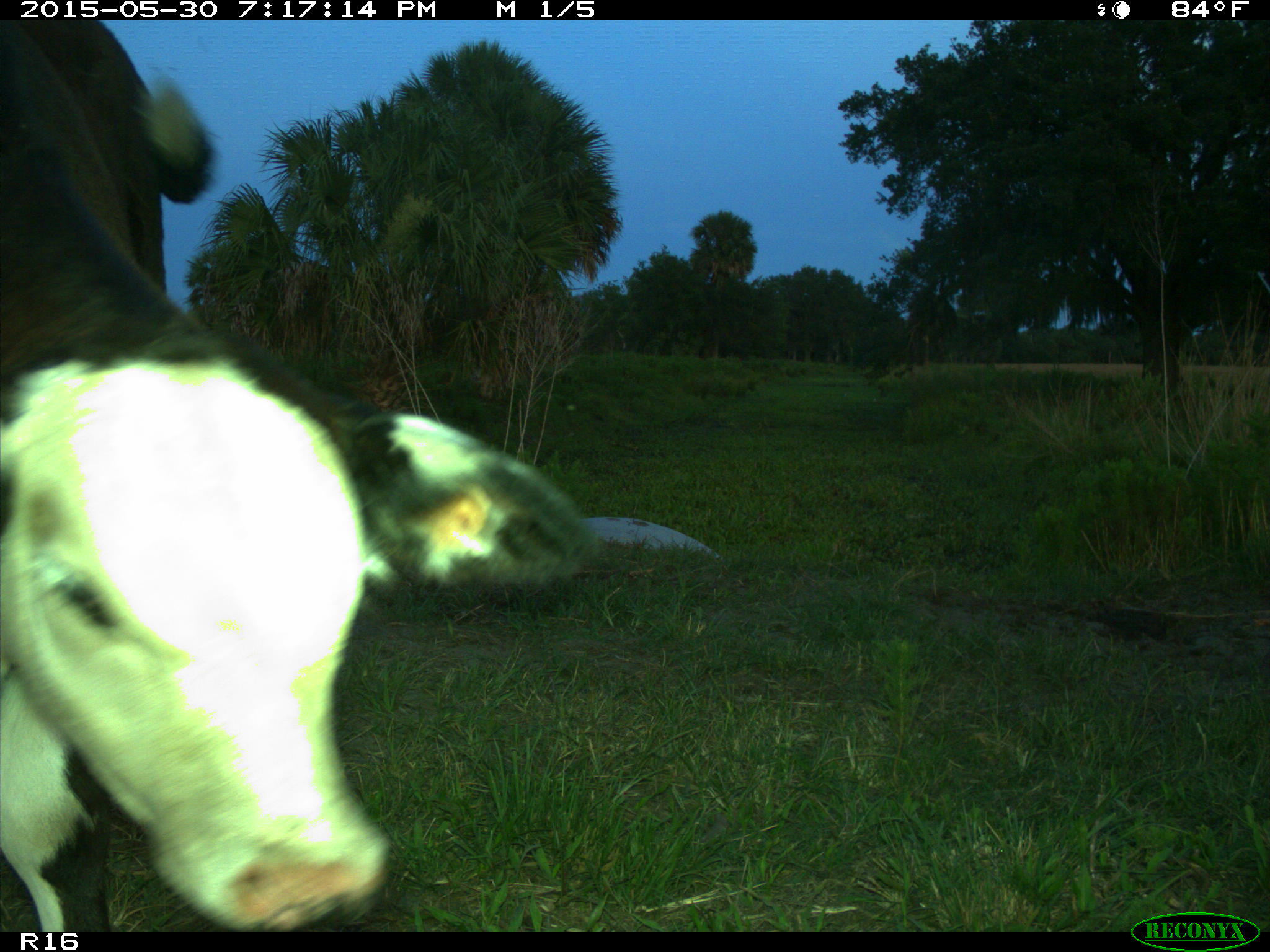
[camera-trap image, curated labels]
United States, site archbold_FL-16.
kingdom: Animalia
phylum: Chordata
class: Mammalia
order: Artiodactyla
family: Bovidae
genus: Bos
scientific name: Bos taurus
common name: domestic cow